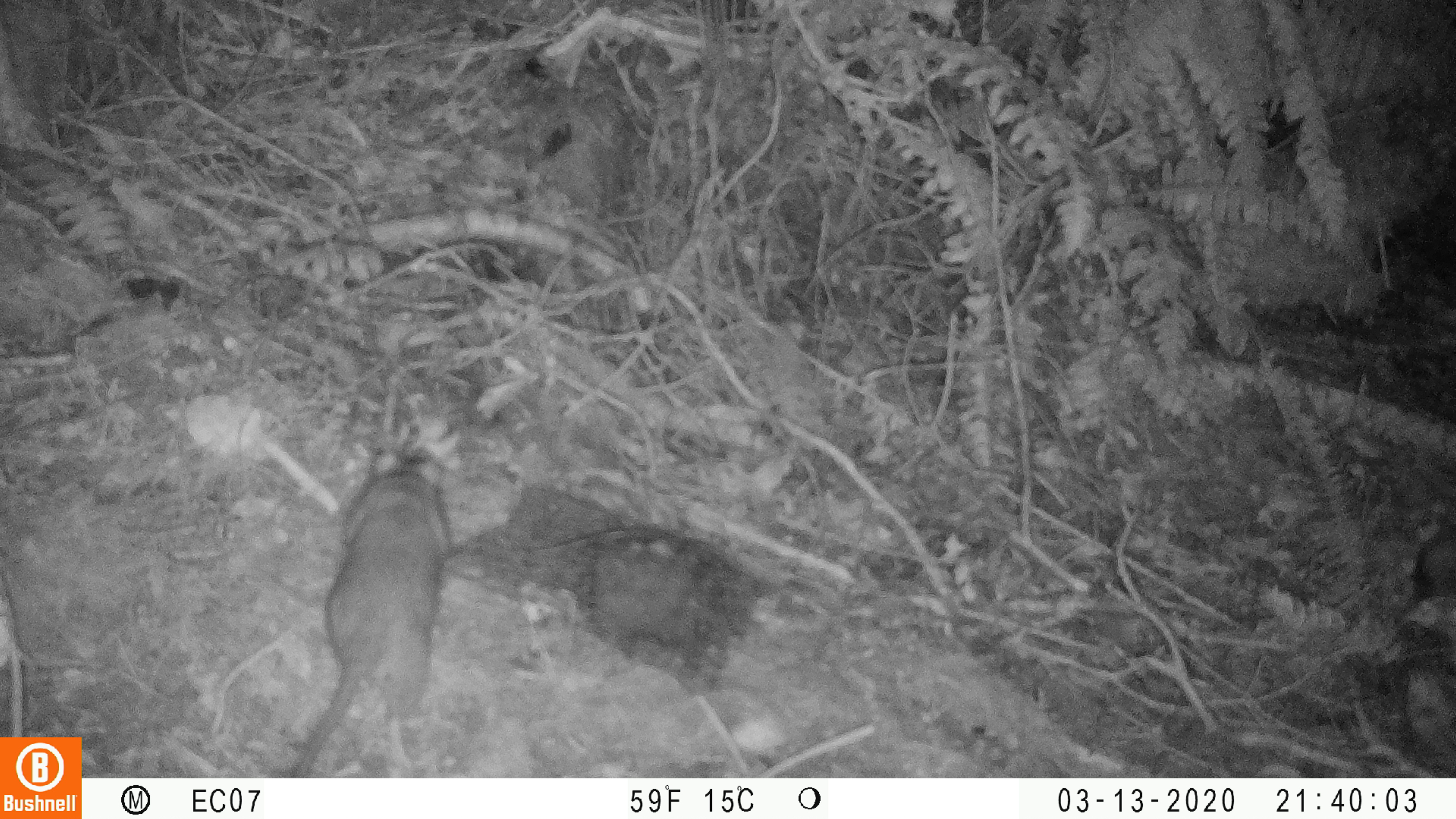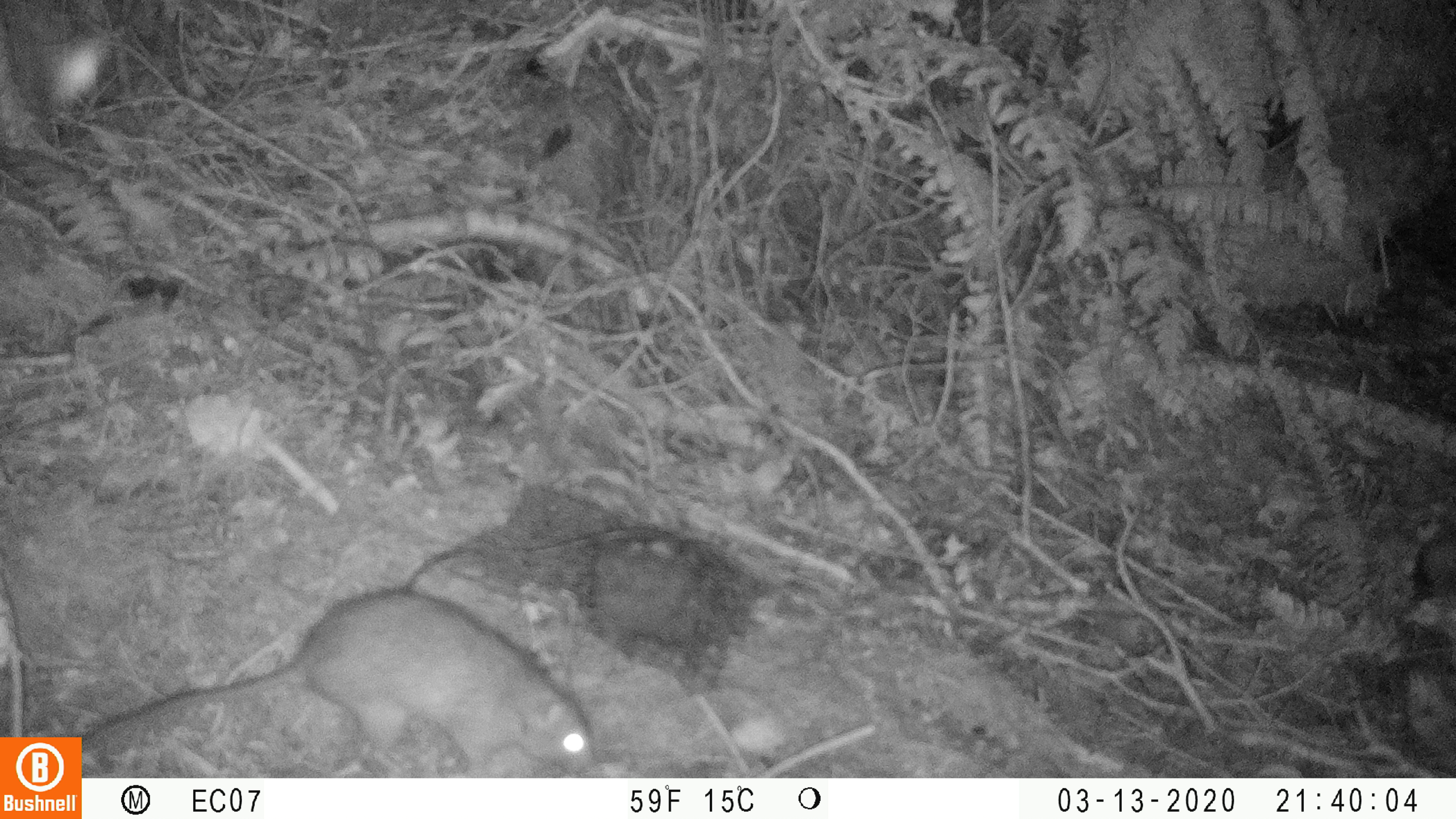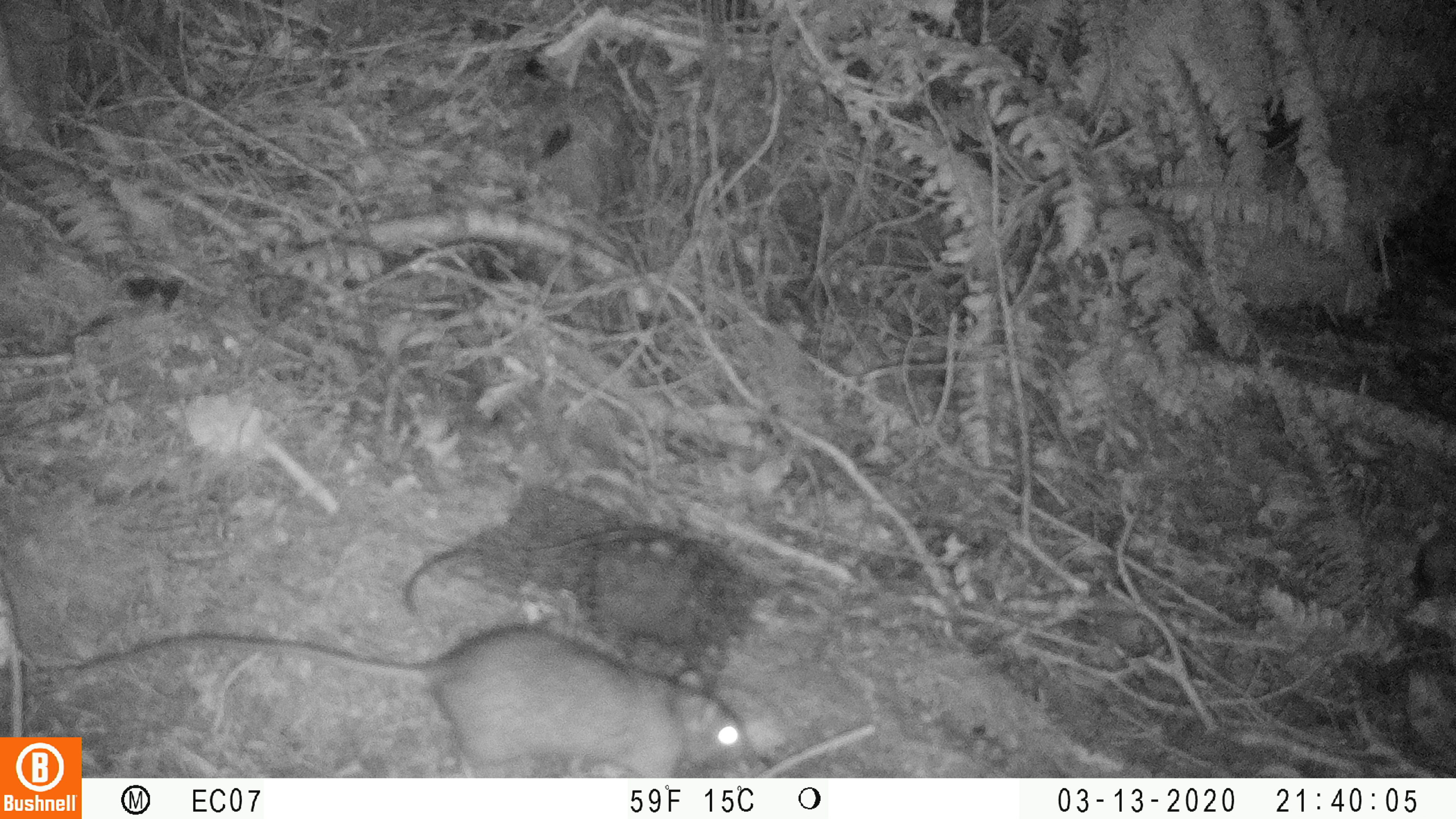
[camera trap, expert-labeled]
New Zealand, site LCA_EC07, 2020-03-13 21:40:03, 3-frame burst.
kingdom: Animalia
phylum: Chordata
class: Mammalia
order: Rodentia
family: Muridae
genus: Rattus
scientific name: Rattus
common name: rat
Rat (Rattus).